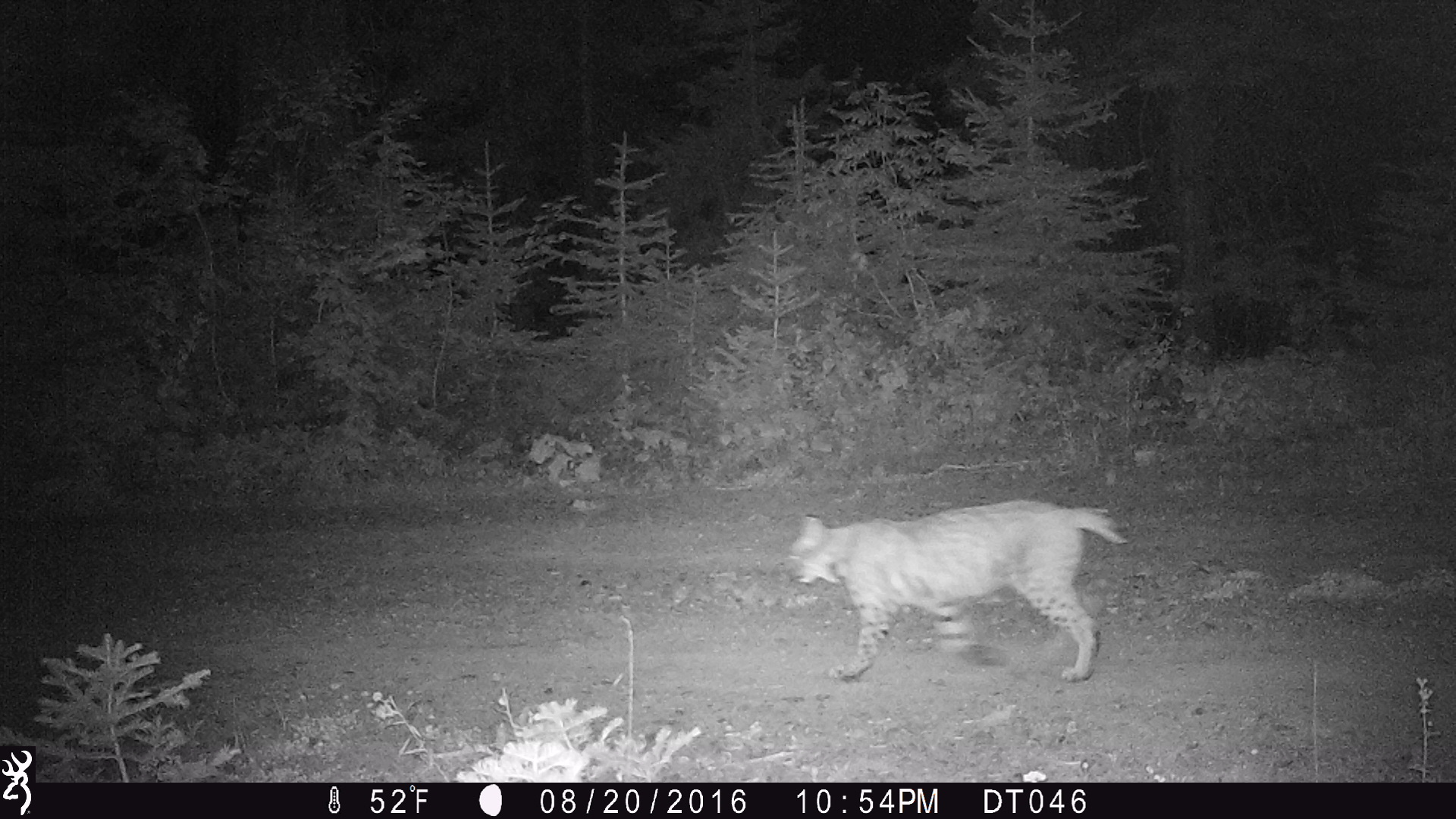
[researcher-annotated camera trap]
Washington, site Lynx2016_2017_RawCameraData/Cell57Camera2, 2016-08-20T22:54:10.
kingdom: Animalia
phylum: Chordata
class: Mammalia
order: Carnivora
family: Felidae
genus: Lynx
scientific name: Lynx rufus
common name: bobcat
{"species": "Lynx rufus (bobcat)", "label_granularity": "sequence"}